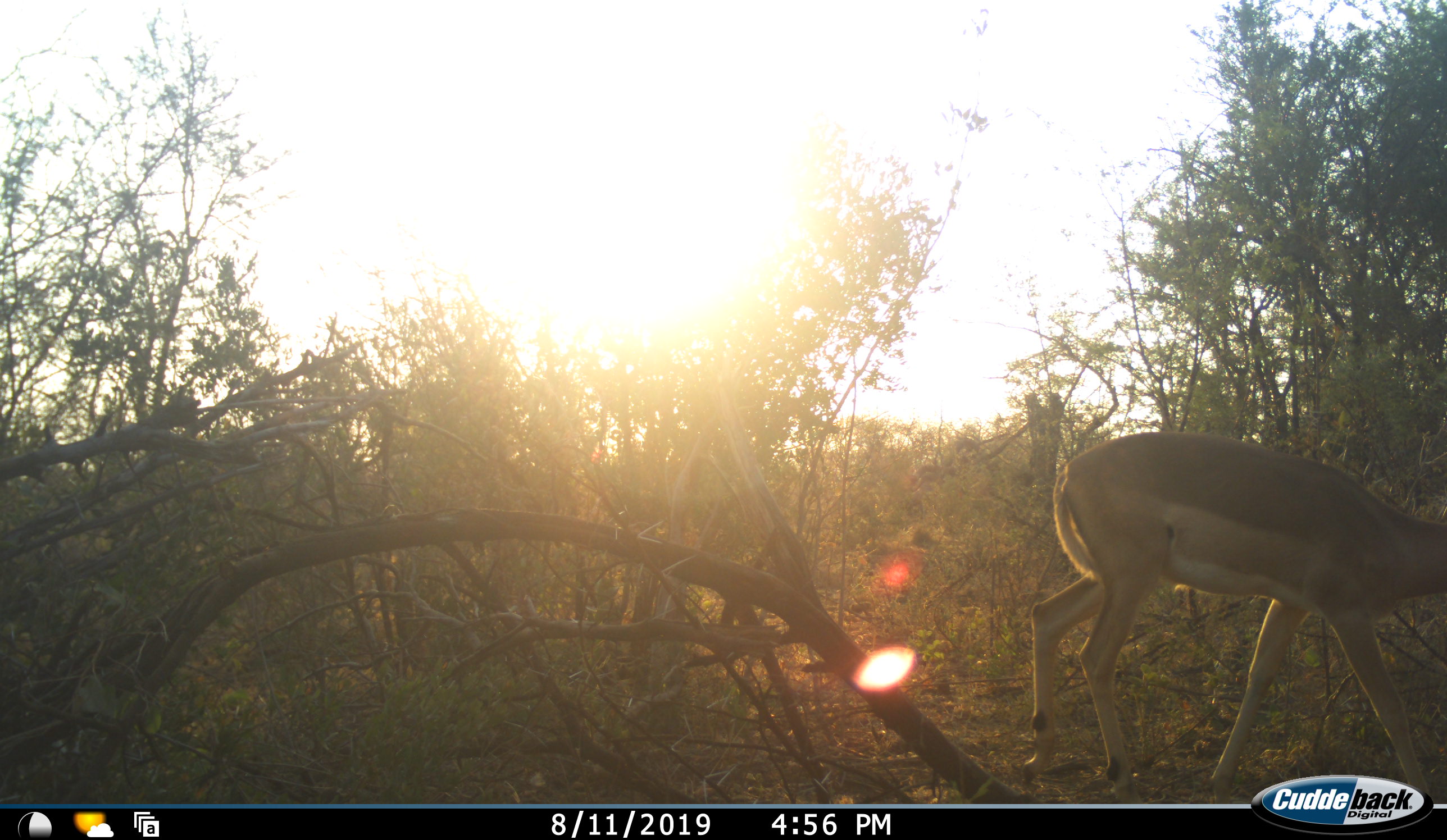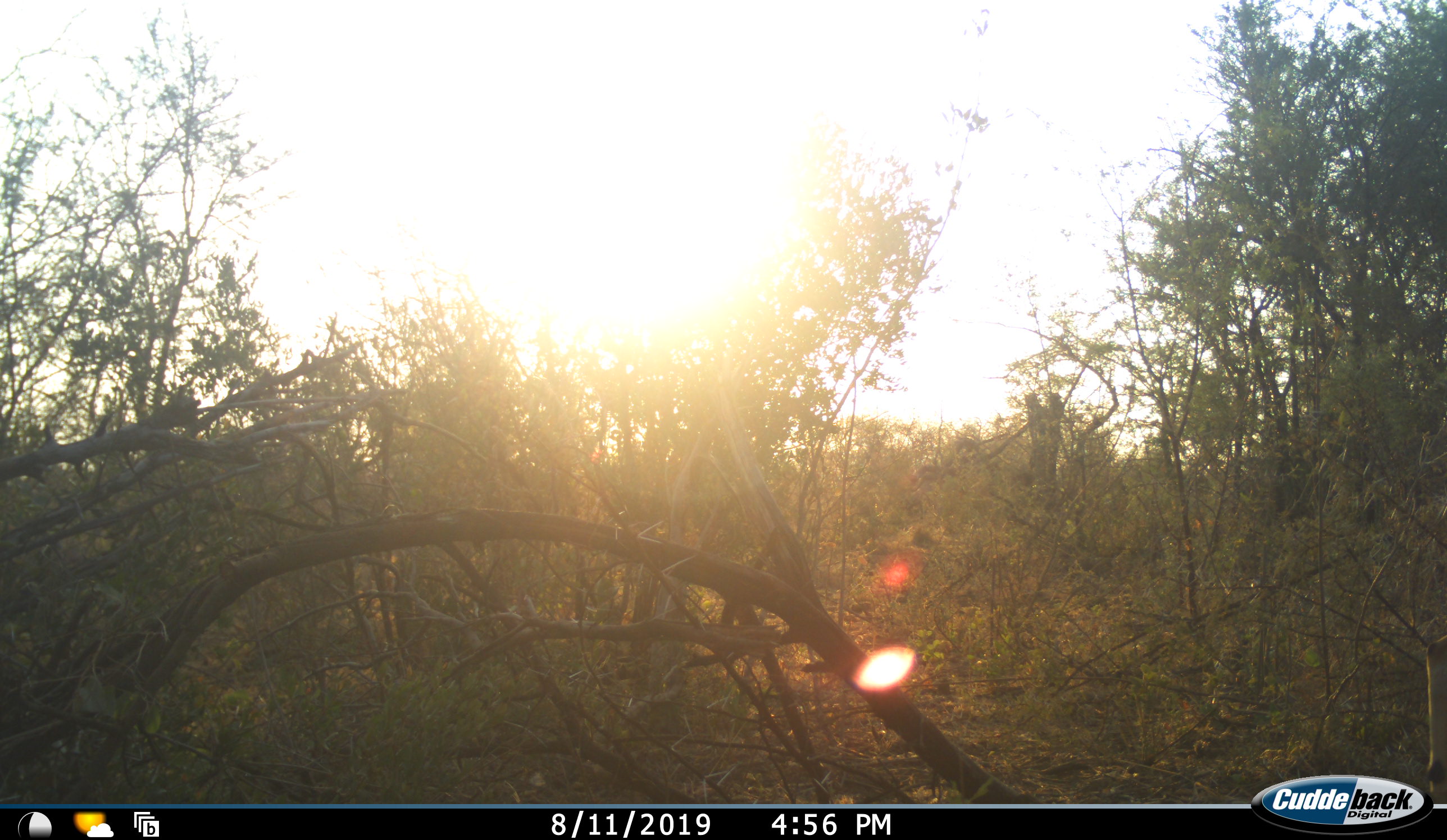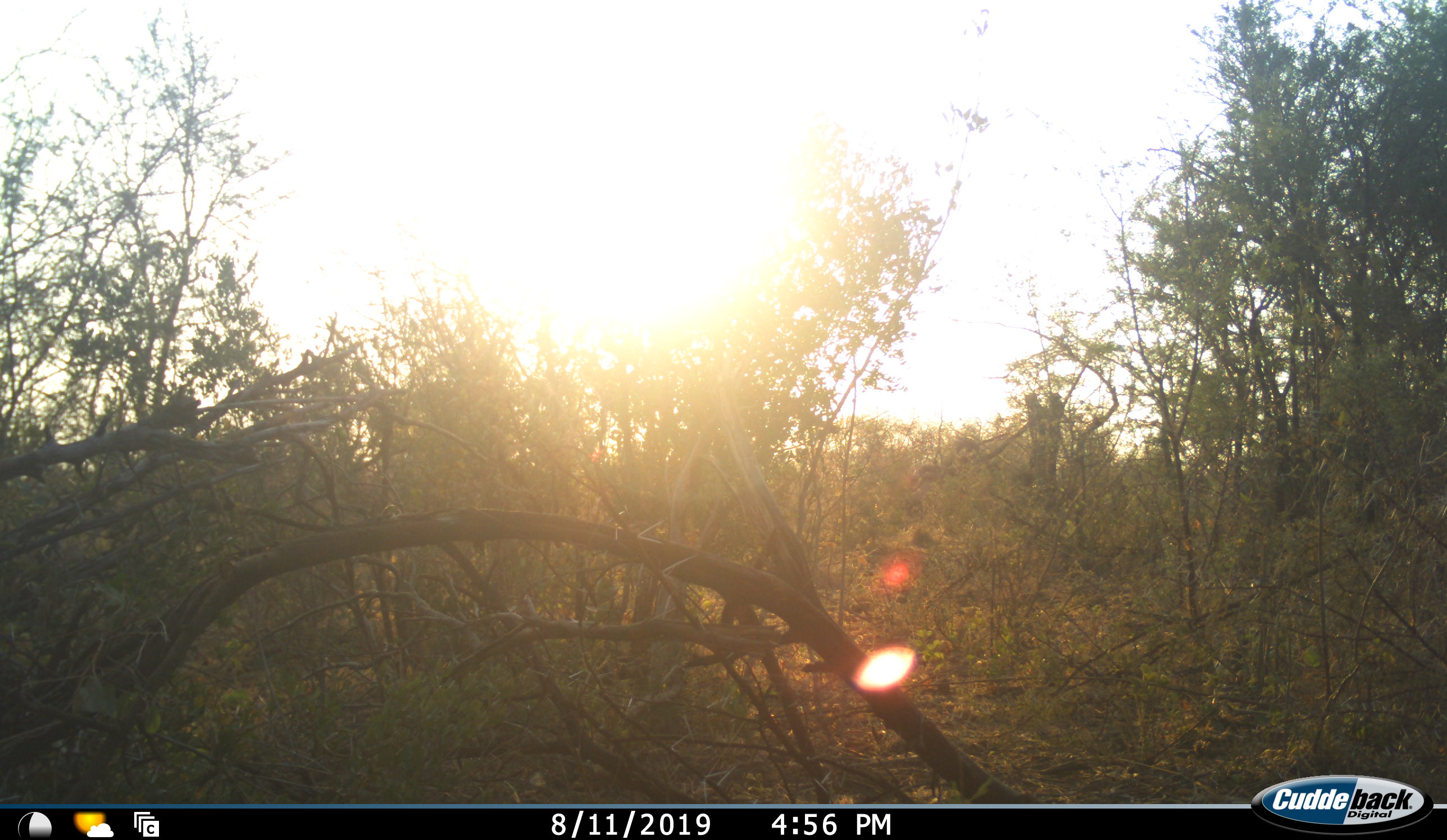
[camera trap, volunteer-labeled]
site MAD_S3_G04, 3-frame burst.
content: unidentified animal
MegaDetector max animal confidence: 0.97